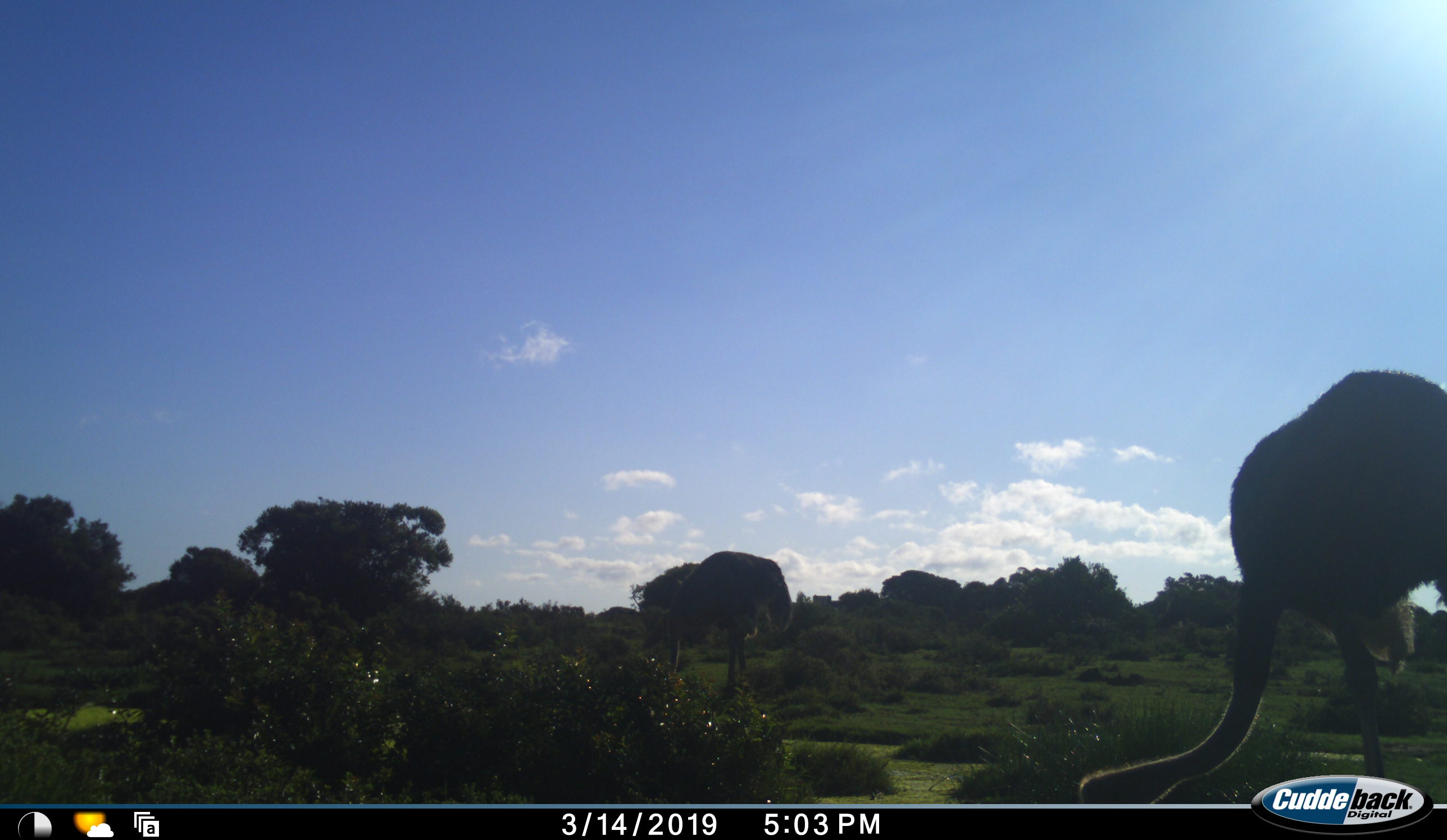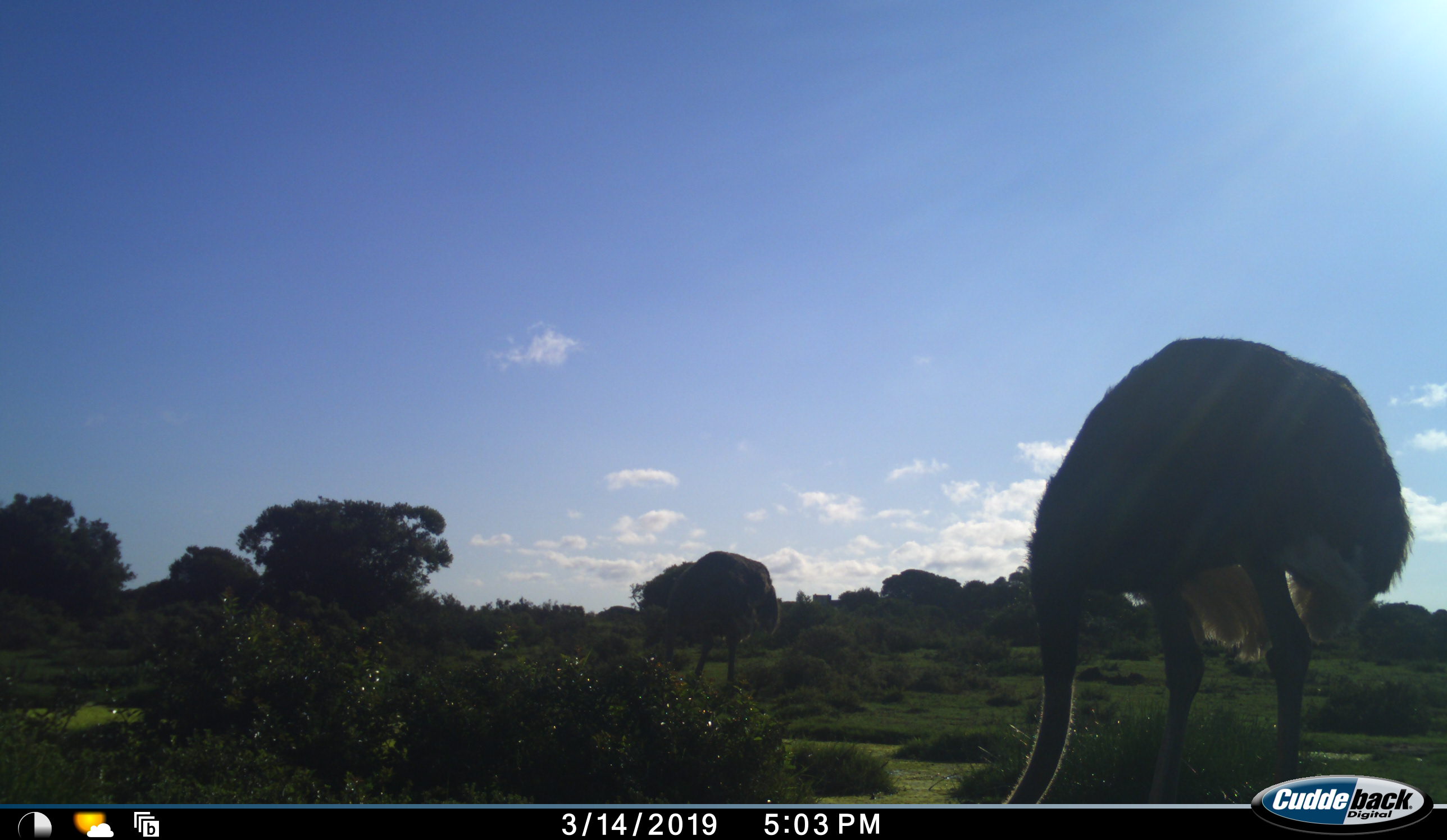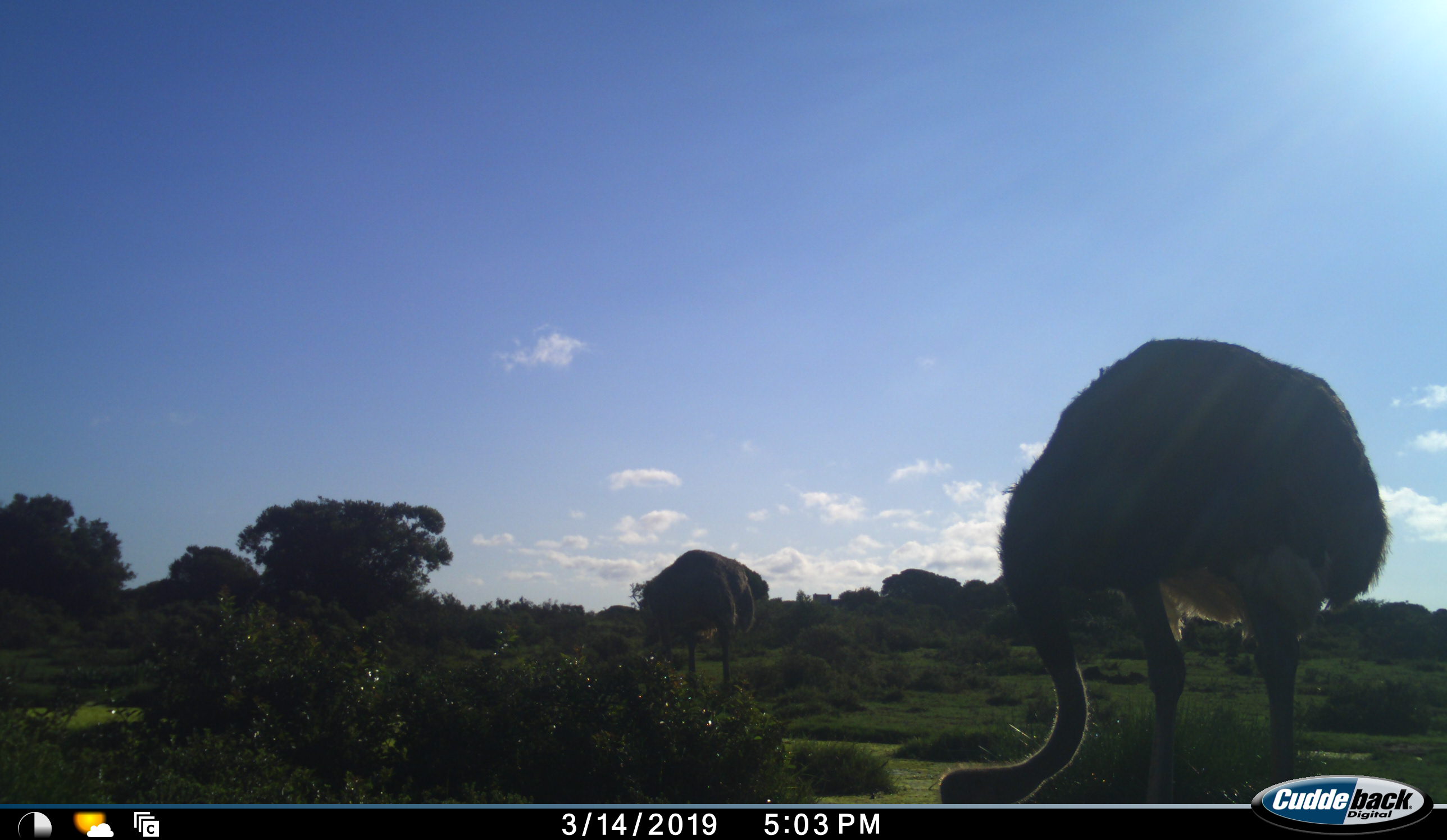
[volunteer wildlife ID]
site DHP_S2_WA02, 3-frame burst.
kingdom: Animalia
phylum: Chordata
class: Aves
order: Struthioniformes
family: Struthionidae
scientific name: Struthionidae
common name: ostrich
Ostrich (Struthionidae), count 2. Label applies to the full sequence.